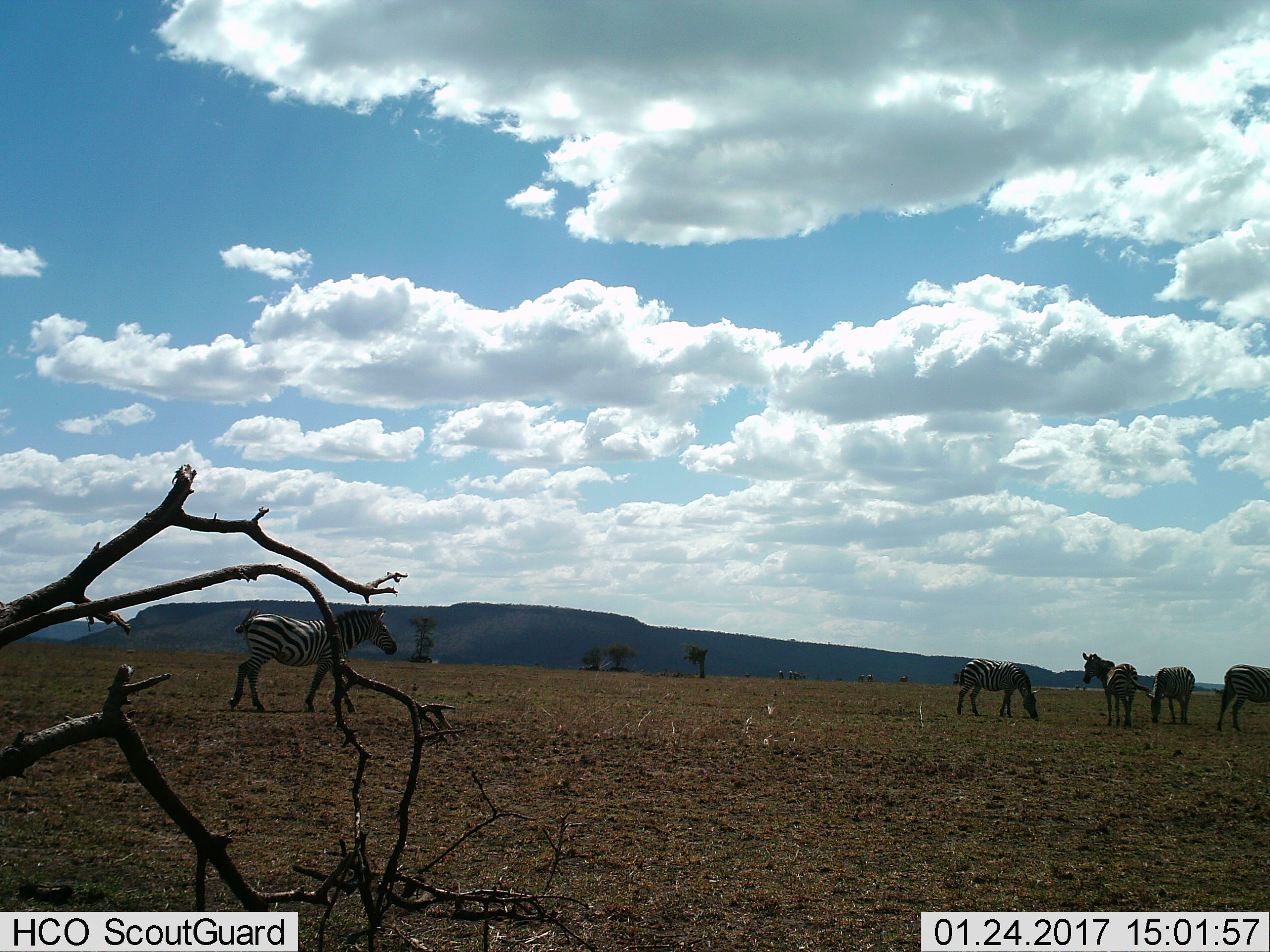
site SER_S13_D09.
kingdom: Animalia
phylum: Chordata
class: Mammalia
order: Perissodactyla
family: Equidae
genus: Equus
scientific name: Equus quagga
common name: plains zebra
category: zebraplains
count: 5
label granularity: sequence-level